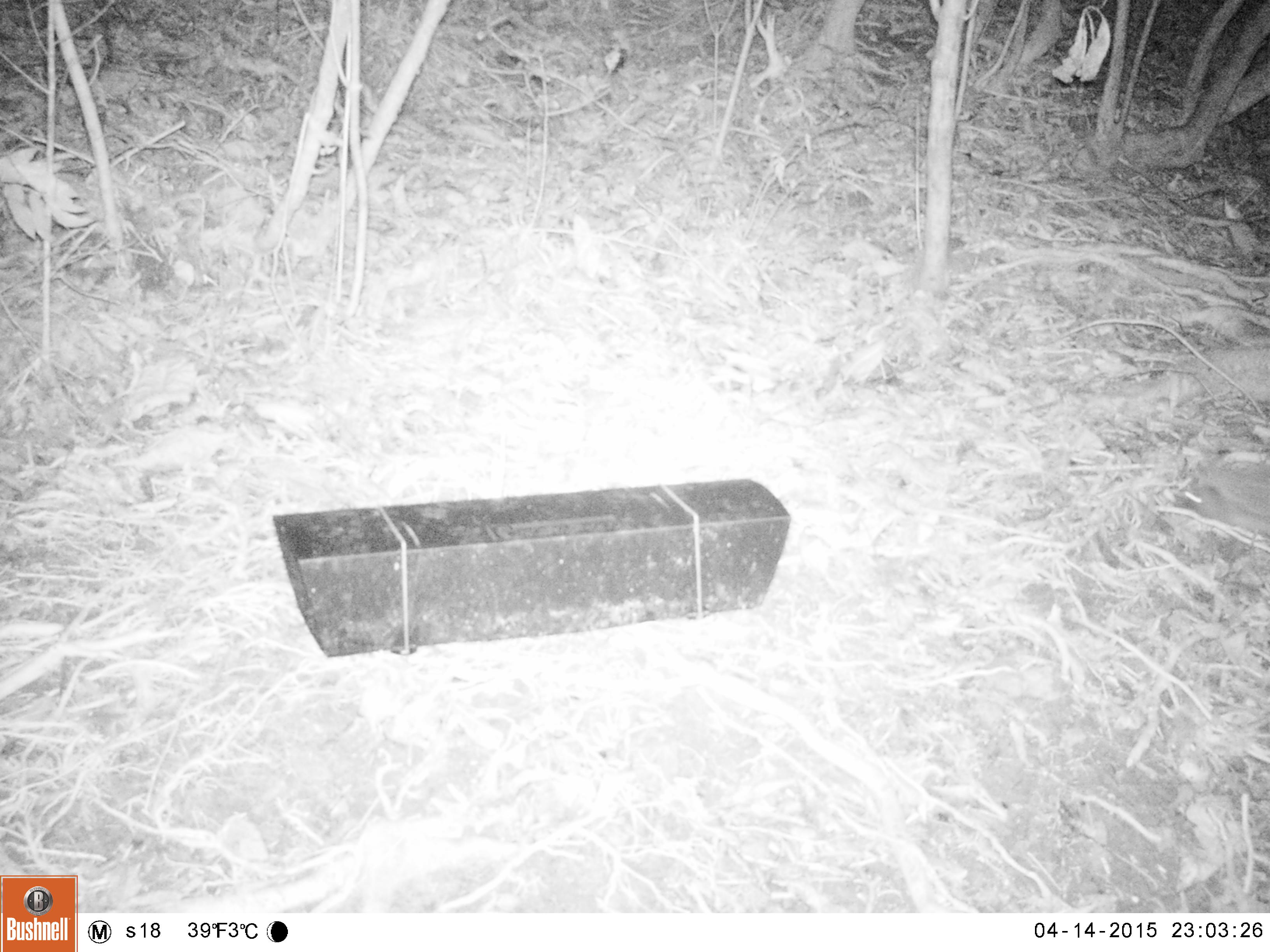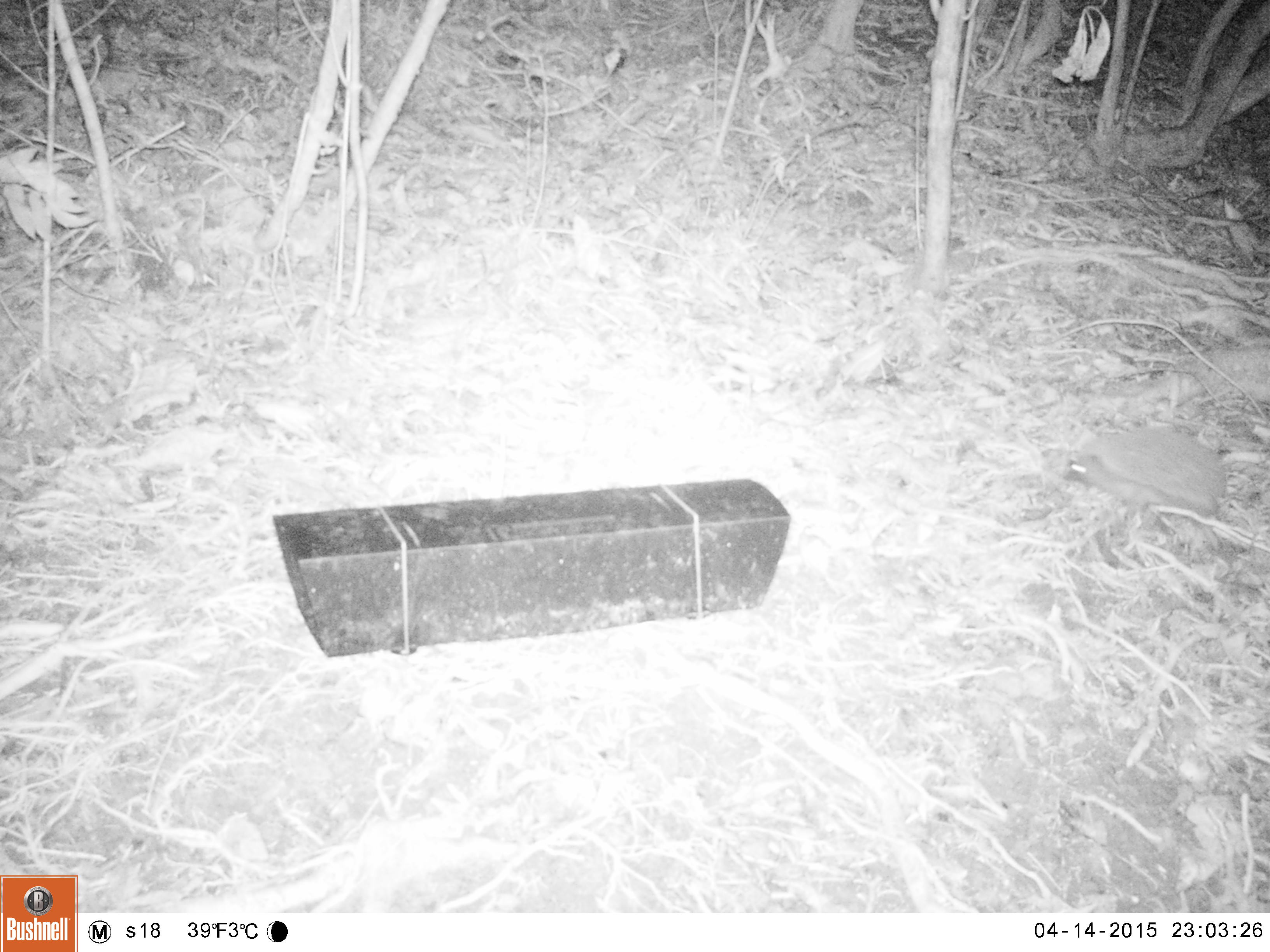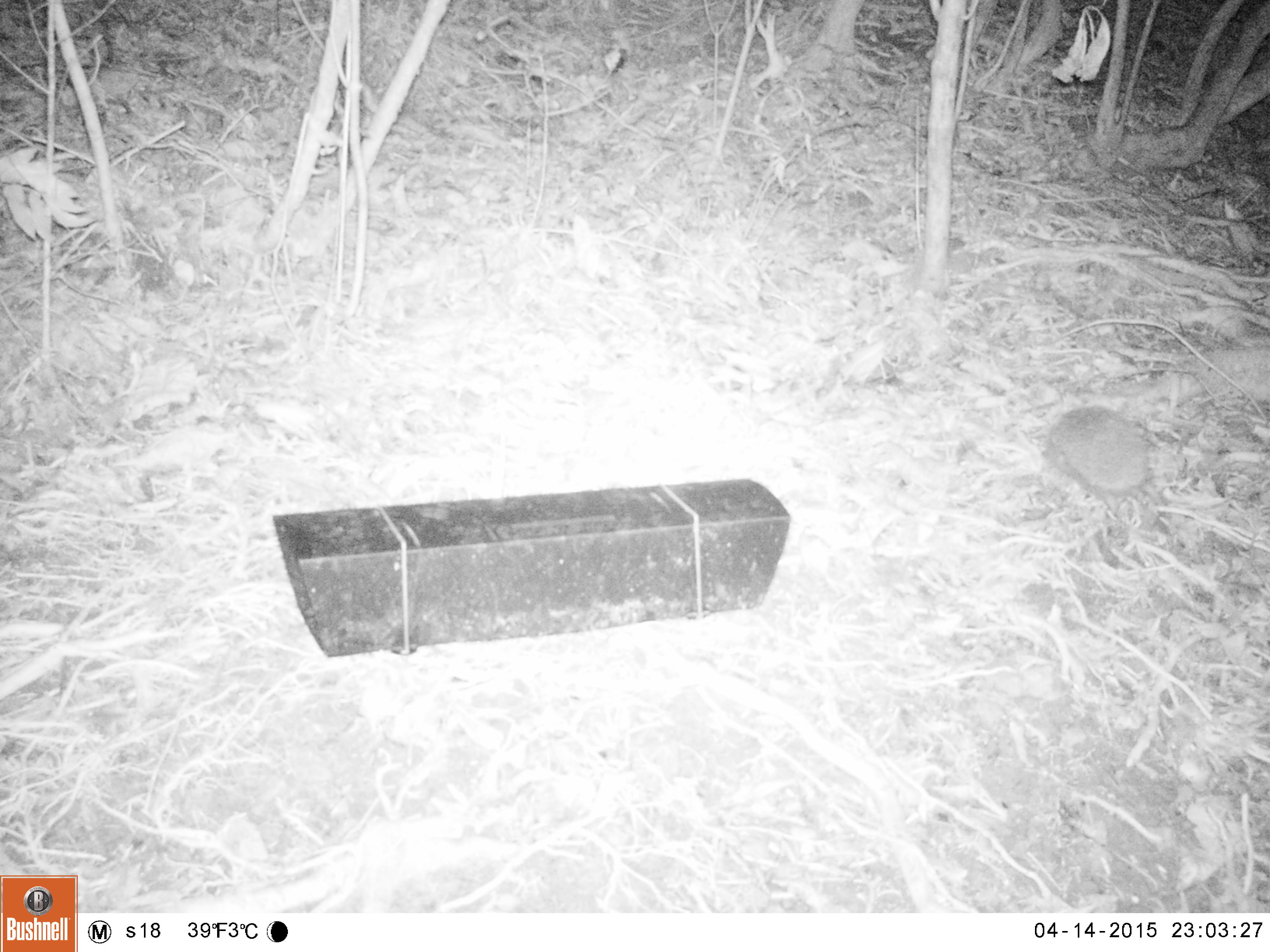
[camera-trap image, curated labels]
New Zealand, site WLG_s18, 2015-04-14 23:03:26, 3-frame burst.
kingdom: Animalia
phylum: Chordata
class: Mammalia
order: Eulipotyphla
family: Erinaceidae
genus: Erinaceus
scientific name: Erinaceus europaeus europaeus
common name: european hedgehog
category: hedgehog